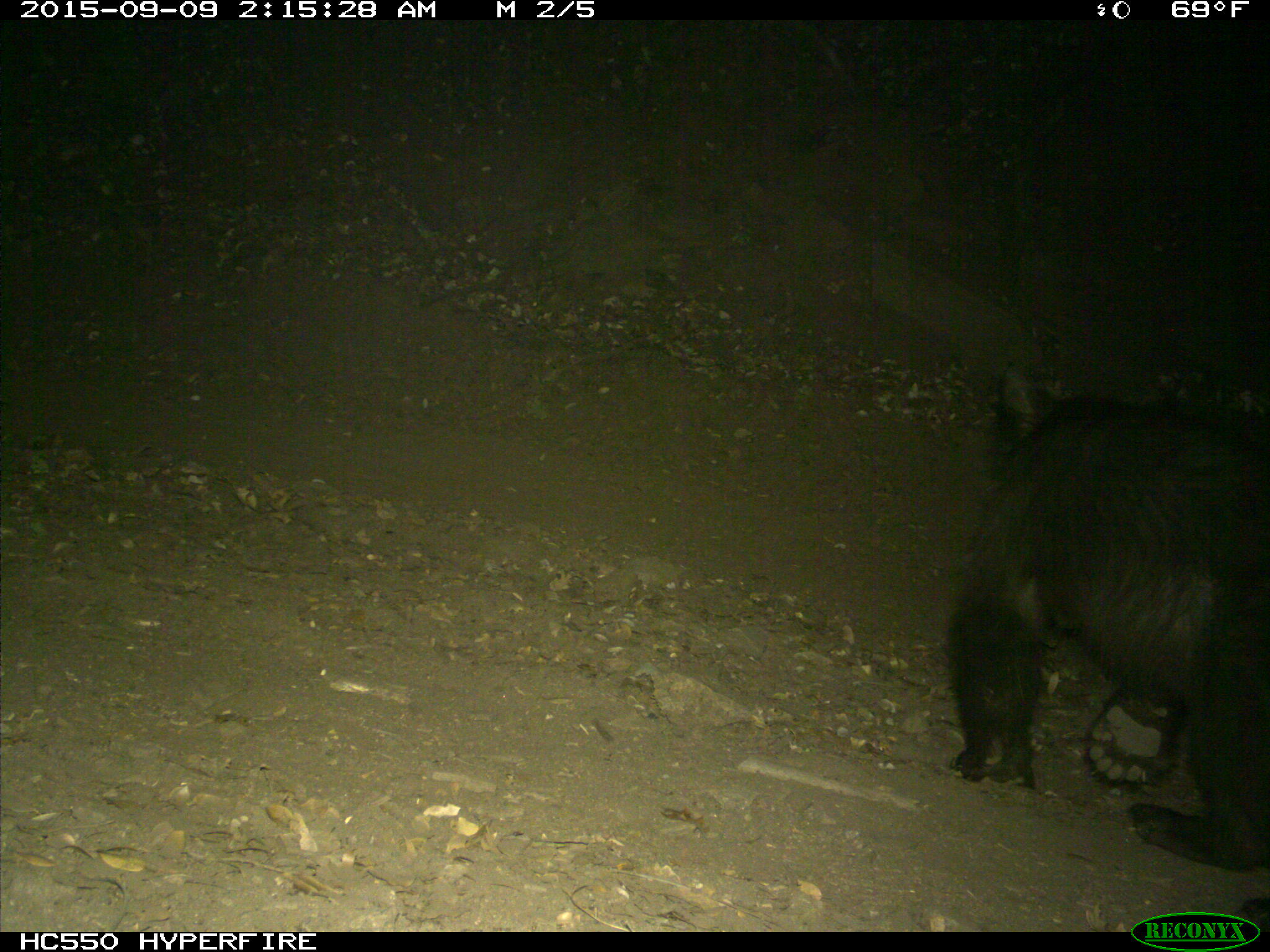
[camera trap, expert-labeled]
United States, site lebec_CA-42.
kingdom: Animalia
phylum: Chordata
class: Mammalia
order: Carnivora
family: Ursidae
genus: Ursus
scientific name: Ursus americanus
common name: american black bear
Ursus americanus (american black bear).